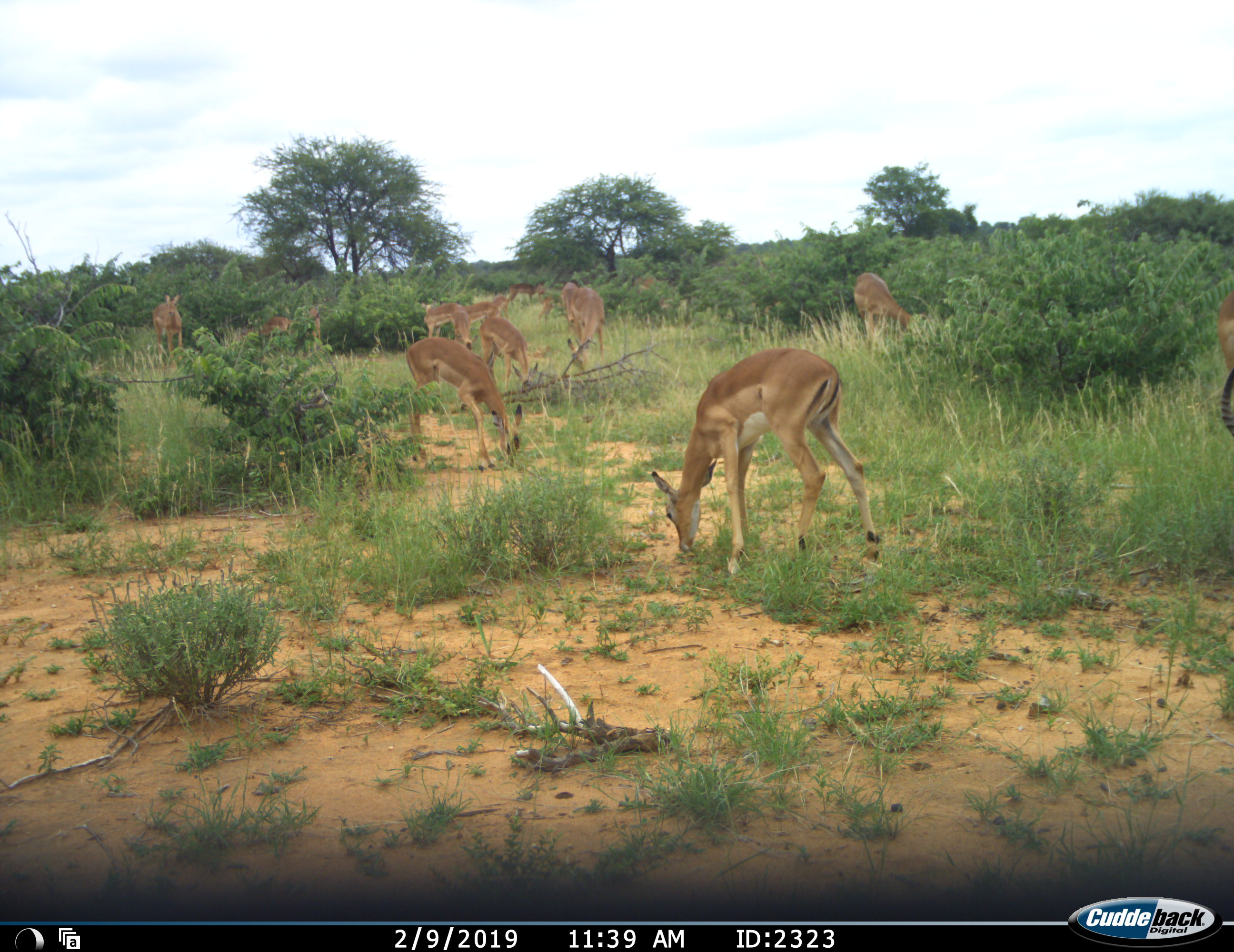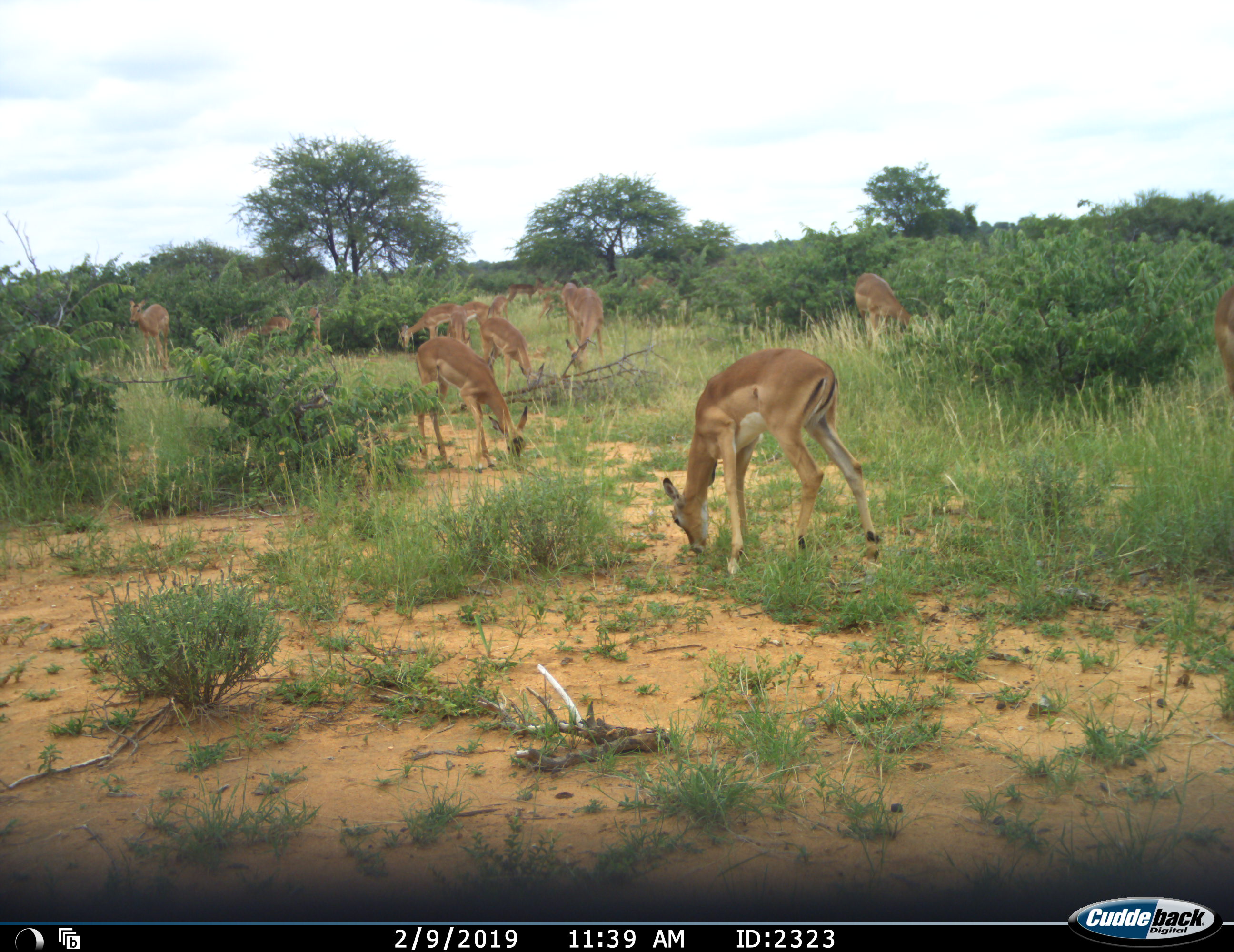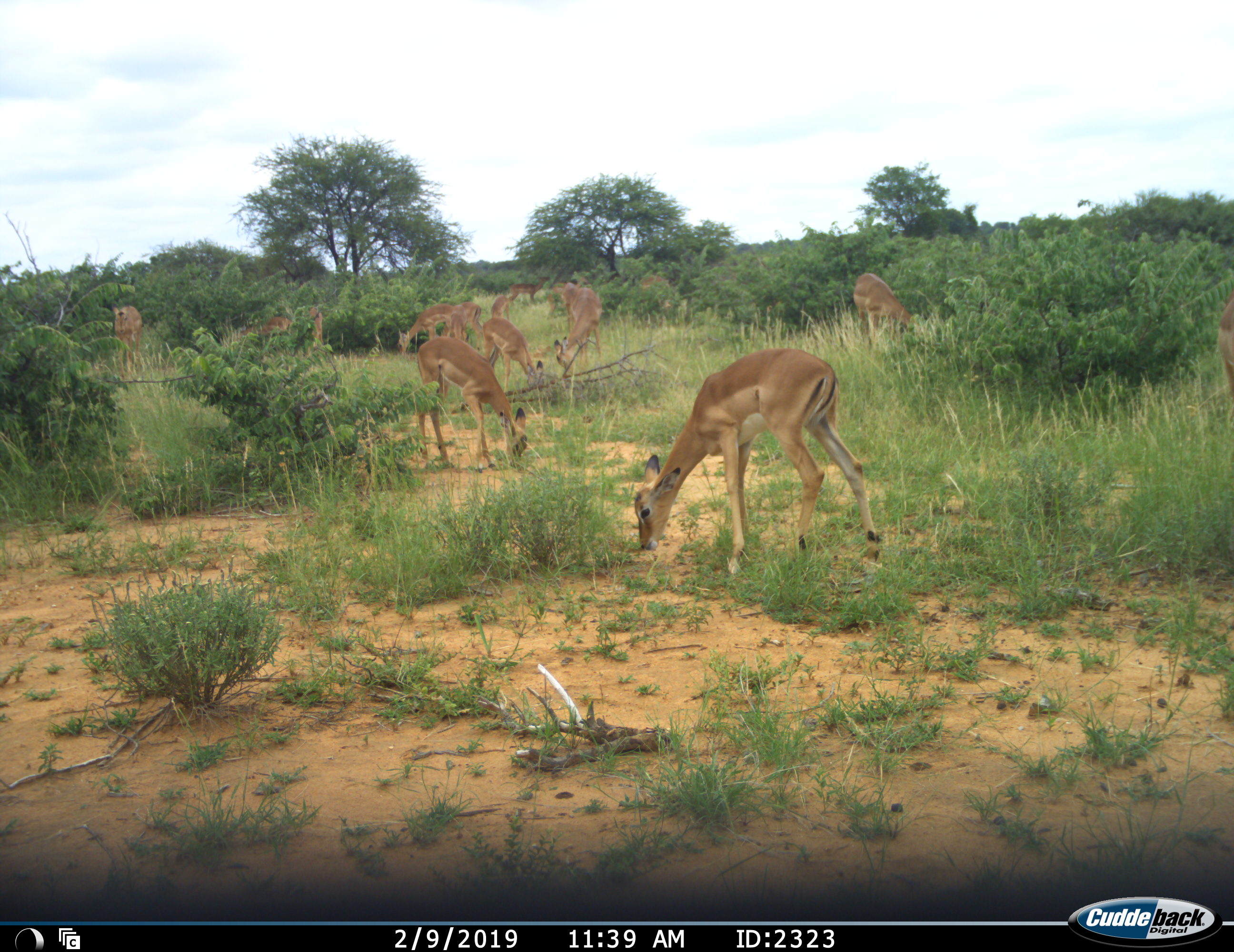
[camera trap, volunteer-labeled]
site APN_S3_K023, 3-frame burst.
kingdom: Animalia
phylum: Chordata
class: Mammalia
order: Artiodactyla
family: Bovidae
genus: Aepyceros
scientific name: Aepyceros melampus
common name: impala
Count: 11-50.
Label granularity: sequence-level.